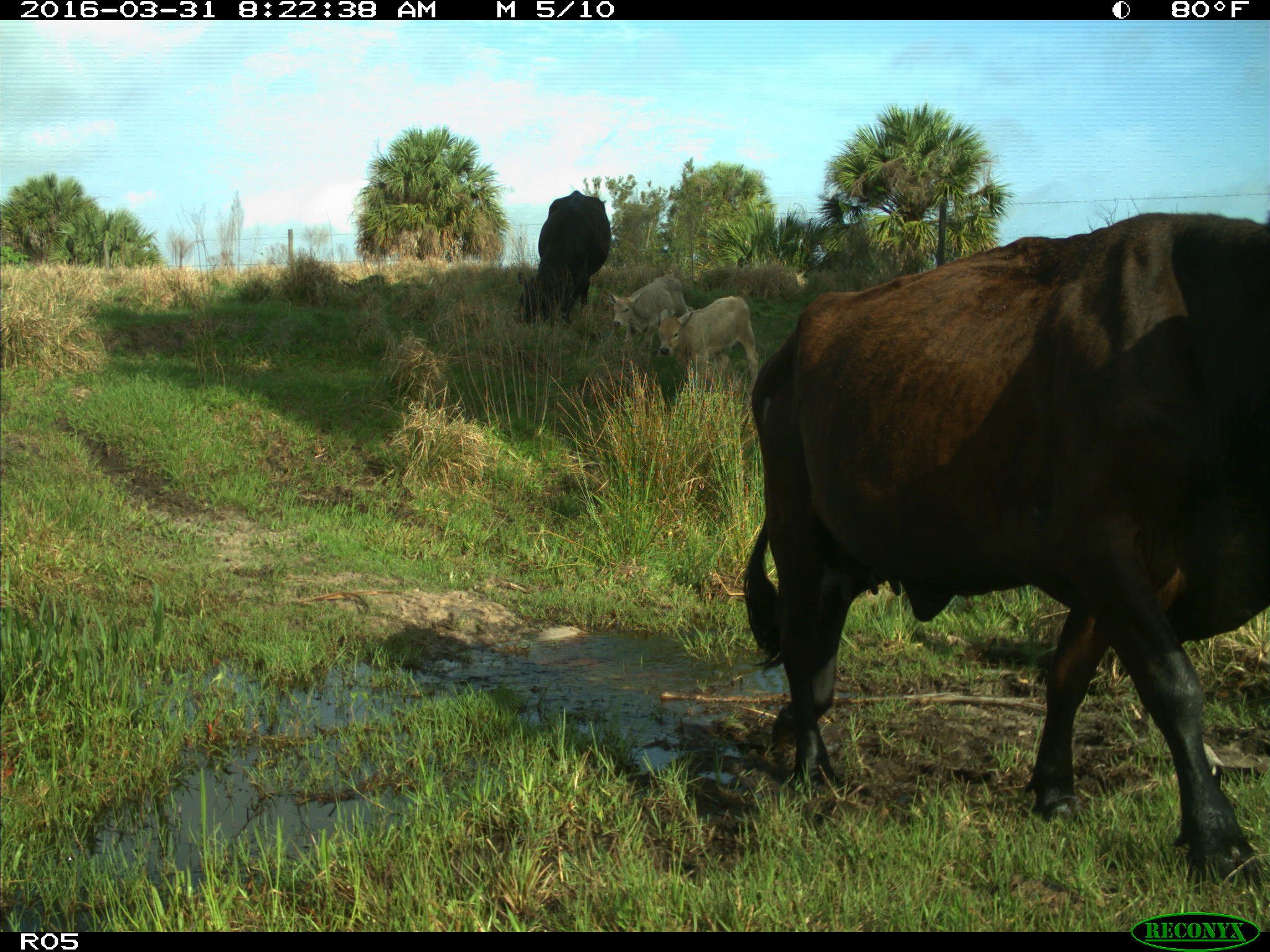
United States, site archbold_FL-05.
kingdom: Animalia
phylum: Chordata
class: Mammalia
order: Artiodactyla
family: Bovidae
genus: Bos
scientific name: Bos taurus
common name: domestic cow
Bos taurus (domestic cow).